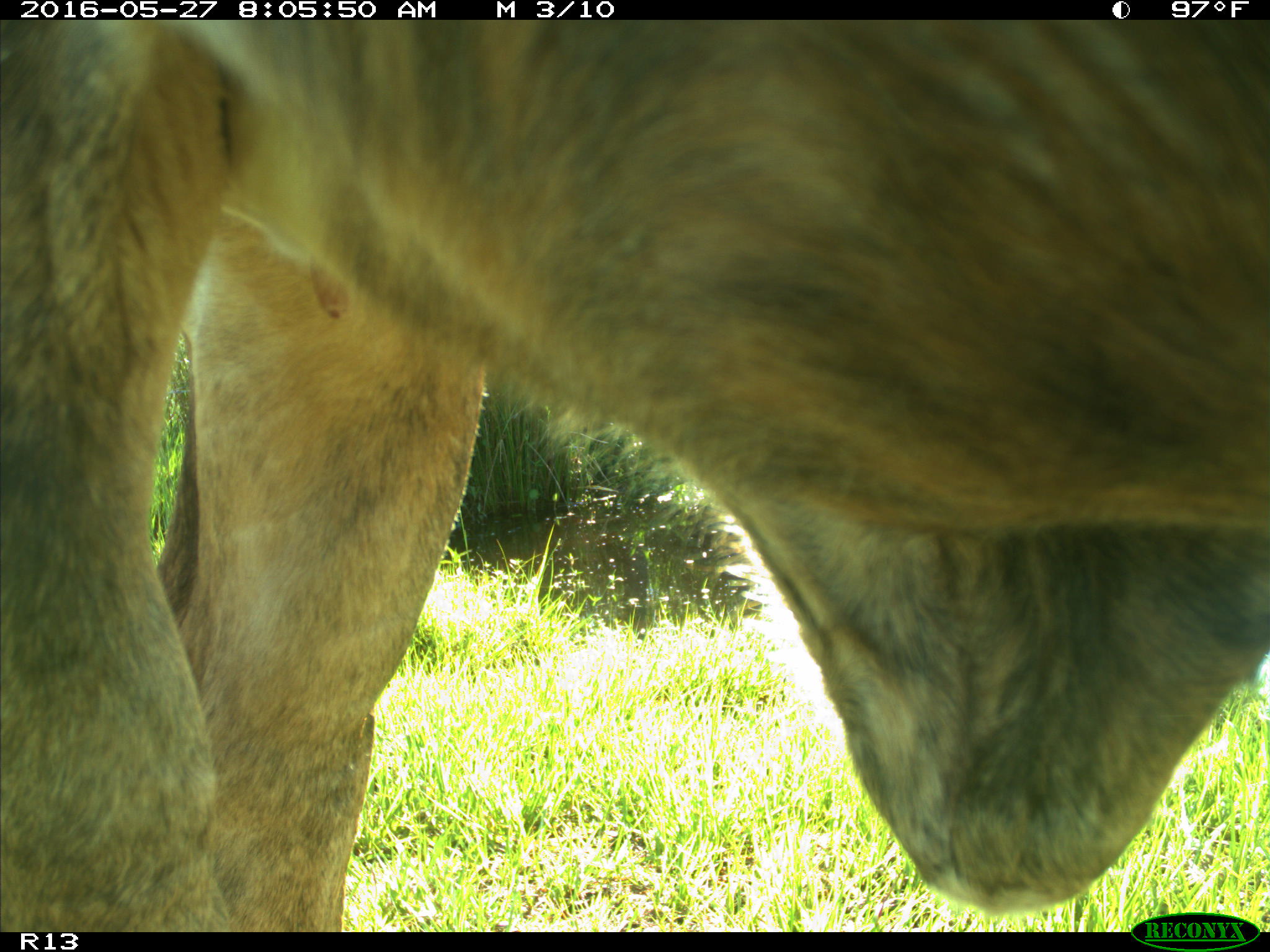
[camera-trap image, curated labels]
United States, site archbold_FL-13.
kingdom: Animalia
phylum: Chordata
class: Mammalia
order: Artiodactyla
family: Bovidae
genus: Bos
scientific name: Bos taurus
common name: domestic cow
Bos taurus (domestic cow).